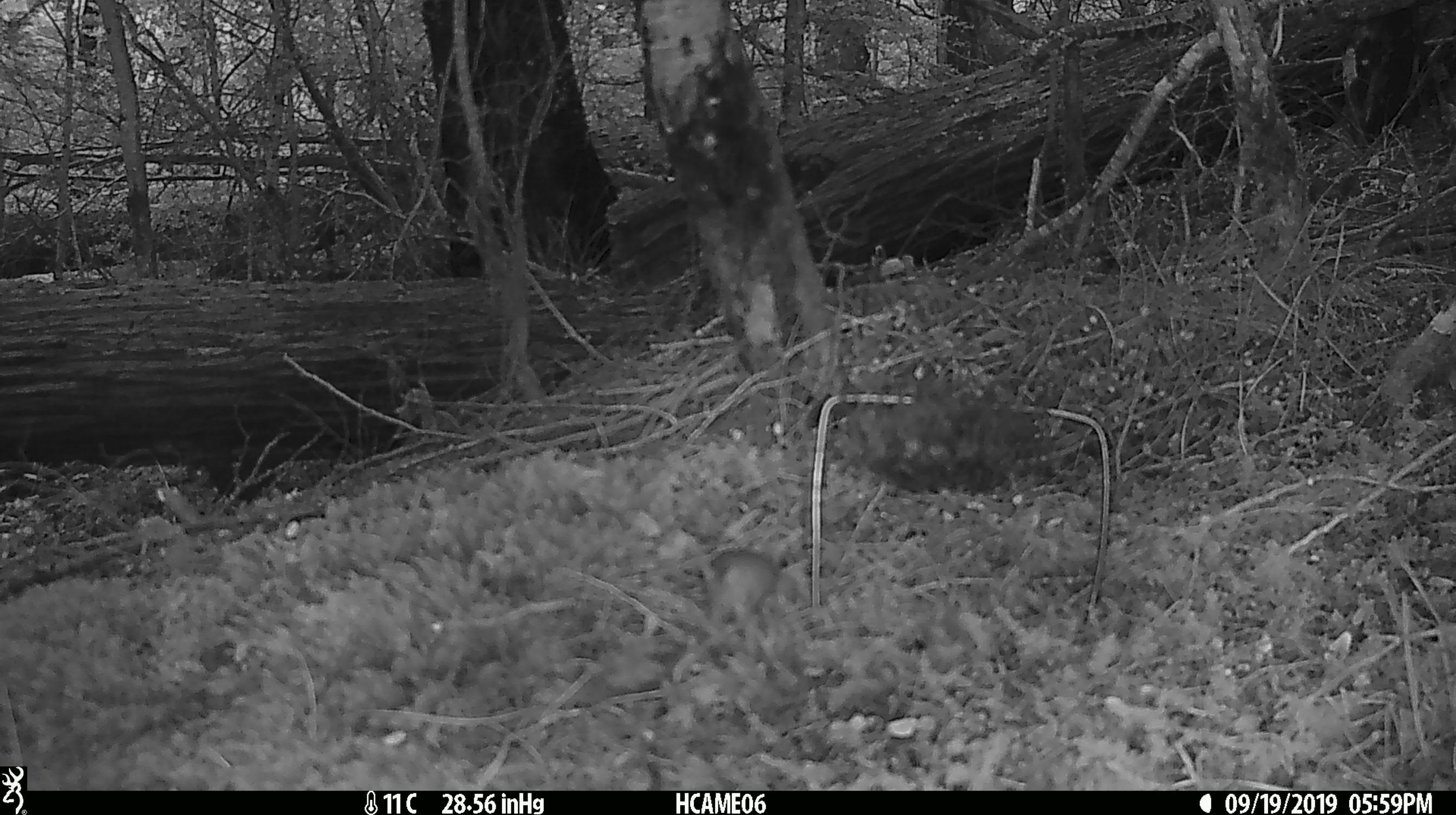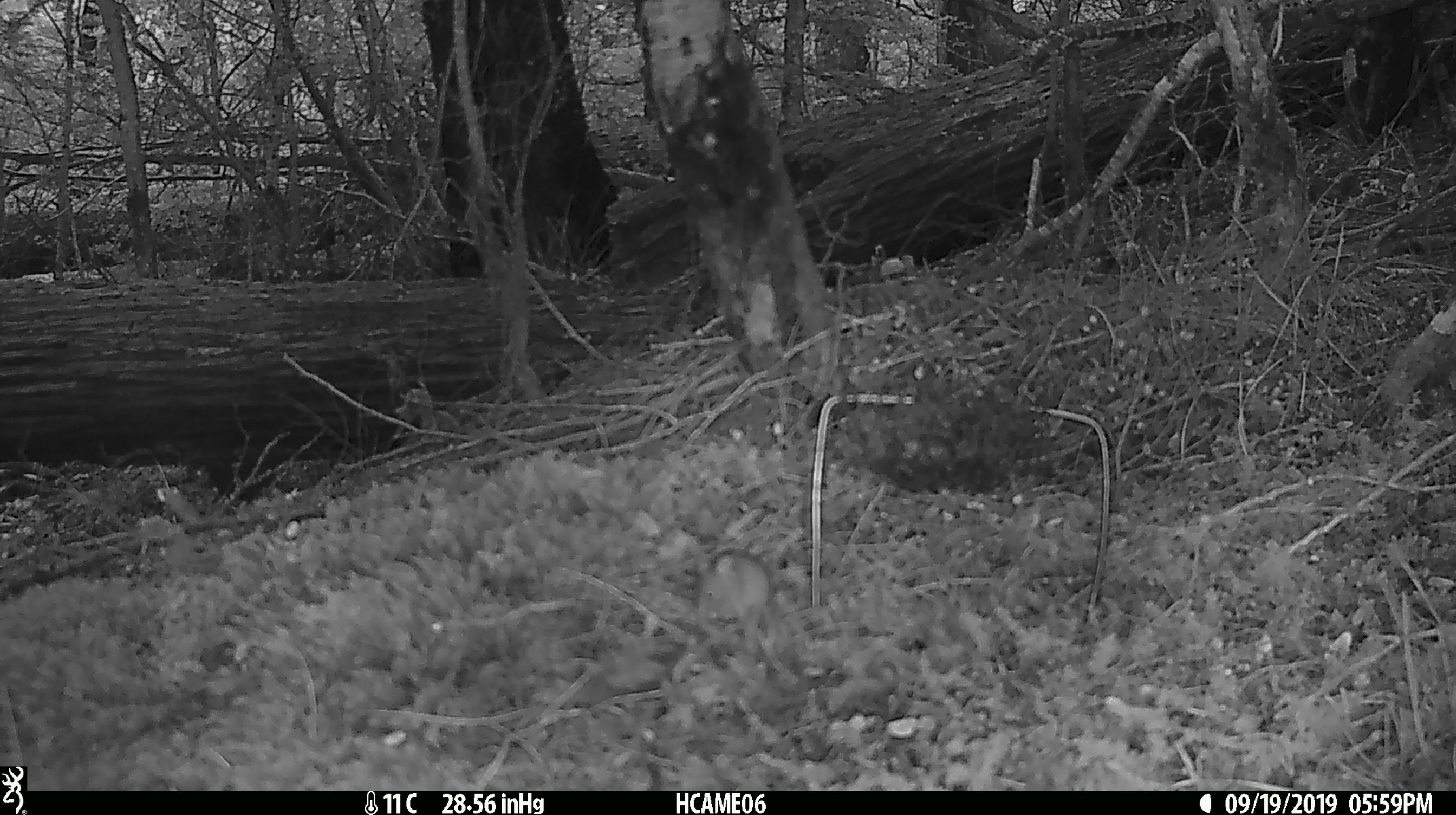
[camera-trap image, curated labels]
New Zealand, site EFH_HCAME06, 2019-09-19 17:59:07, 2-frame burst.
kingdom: Animalia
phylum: Chordata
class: Mammalia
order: Rodentia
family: Muridae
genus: Mus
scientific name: Mus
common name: mouse